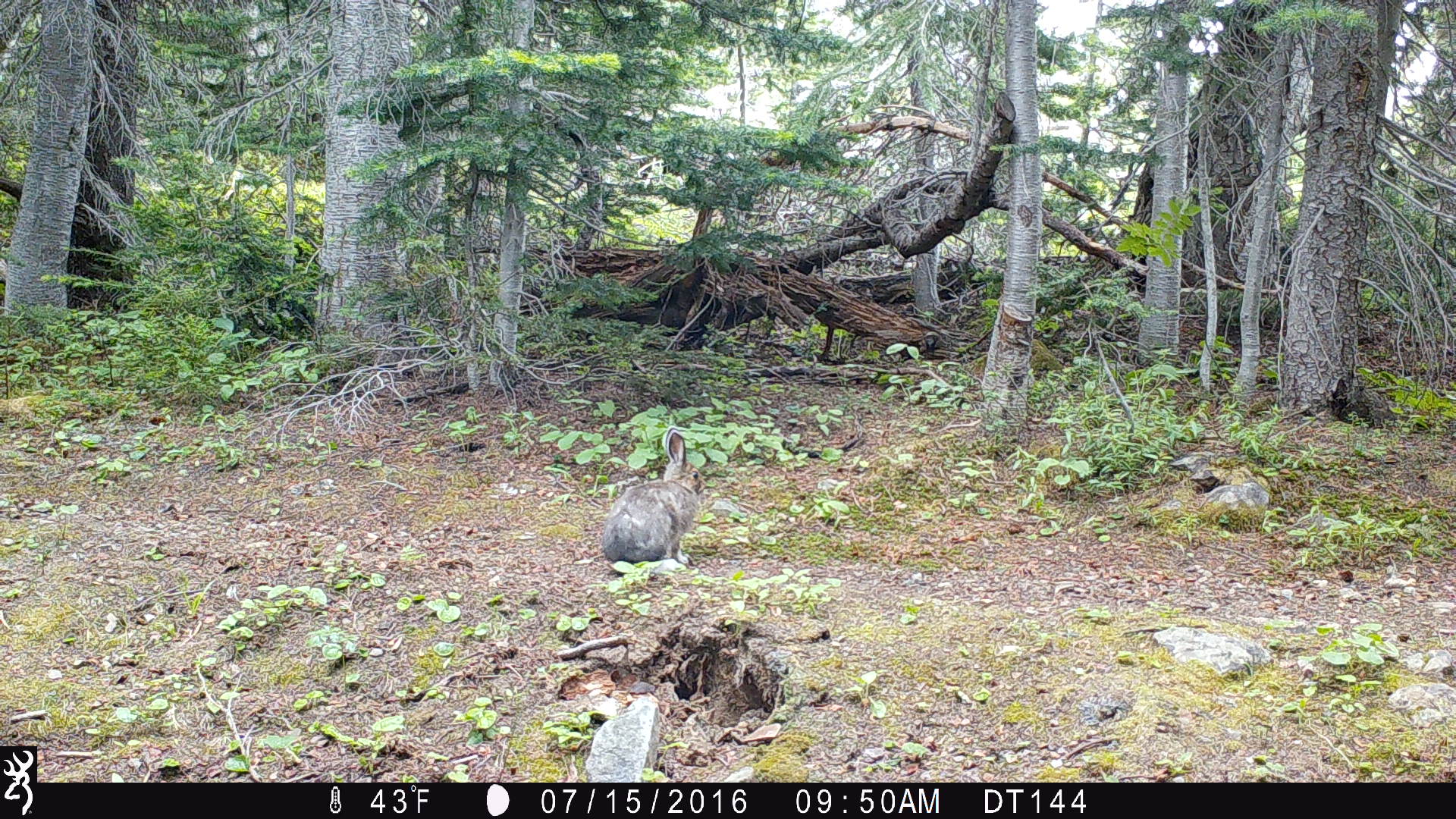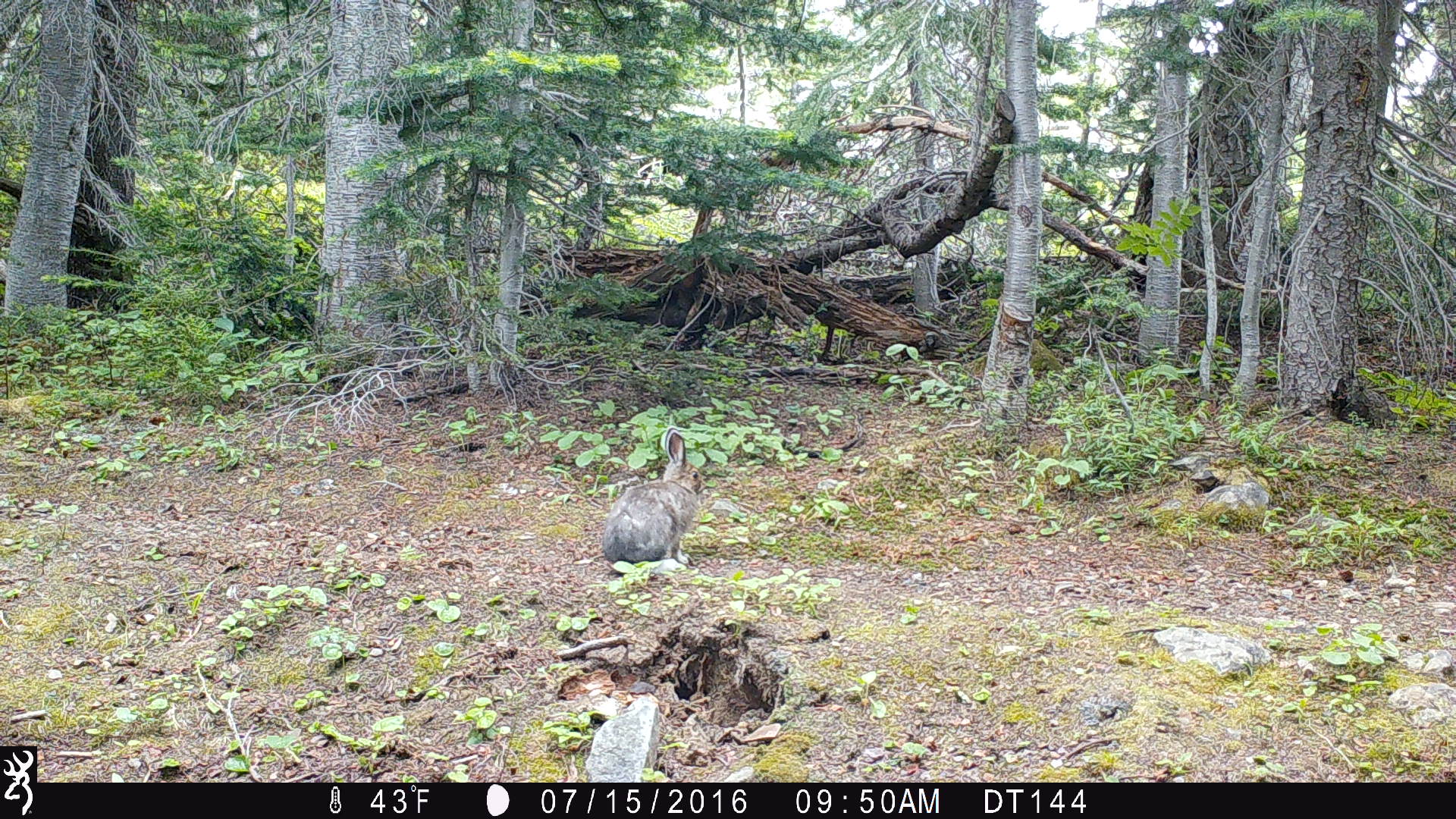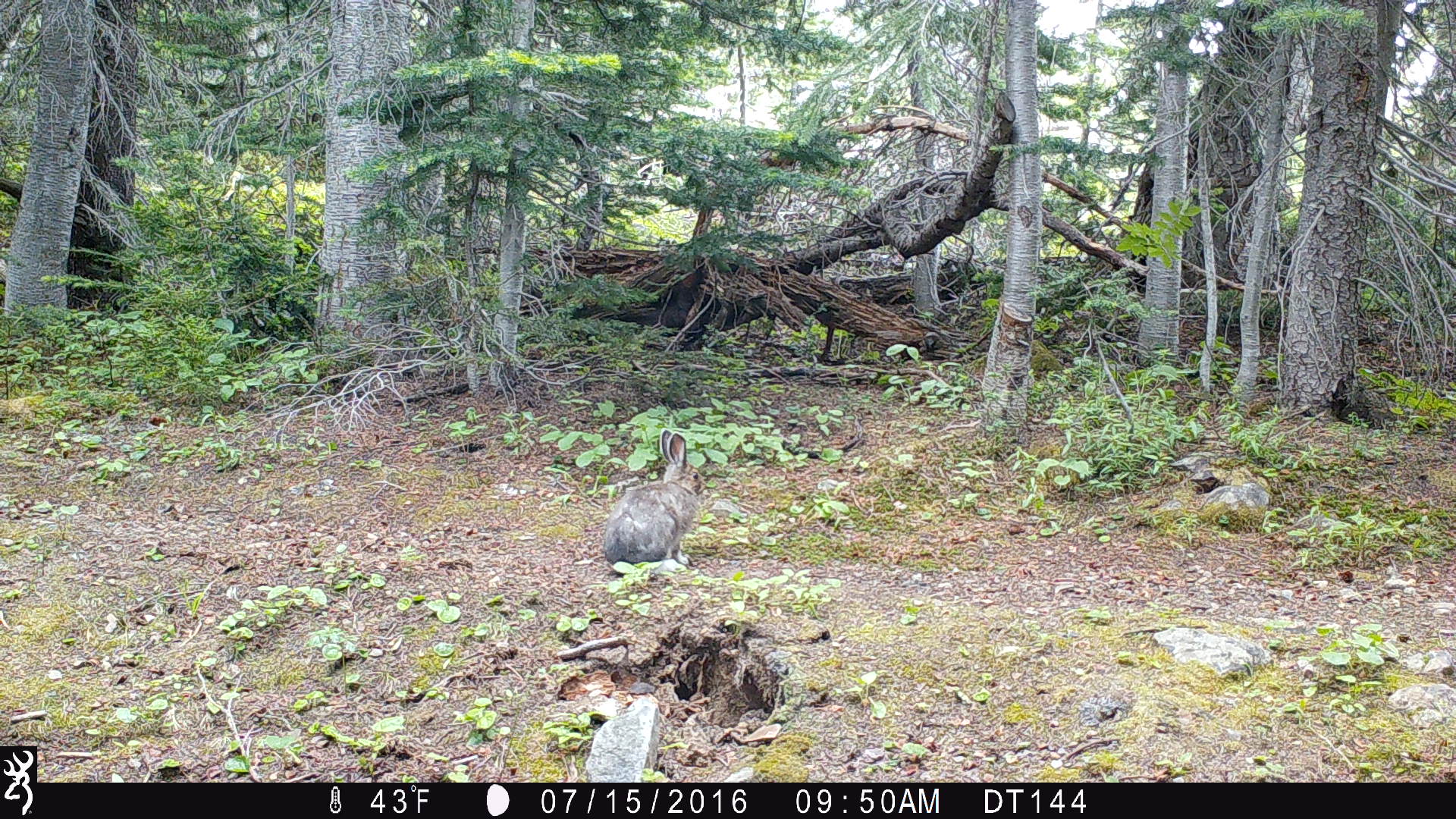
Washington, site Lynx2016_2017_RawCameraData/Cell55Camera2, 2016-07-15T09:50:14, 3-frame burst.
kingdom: Animalia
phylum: Chordata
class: Mammalia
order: Lagomorpha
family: Leporidae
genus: Lepus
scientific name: Lepus americanus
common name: snowshoe hare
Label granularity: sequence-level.